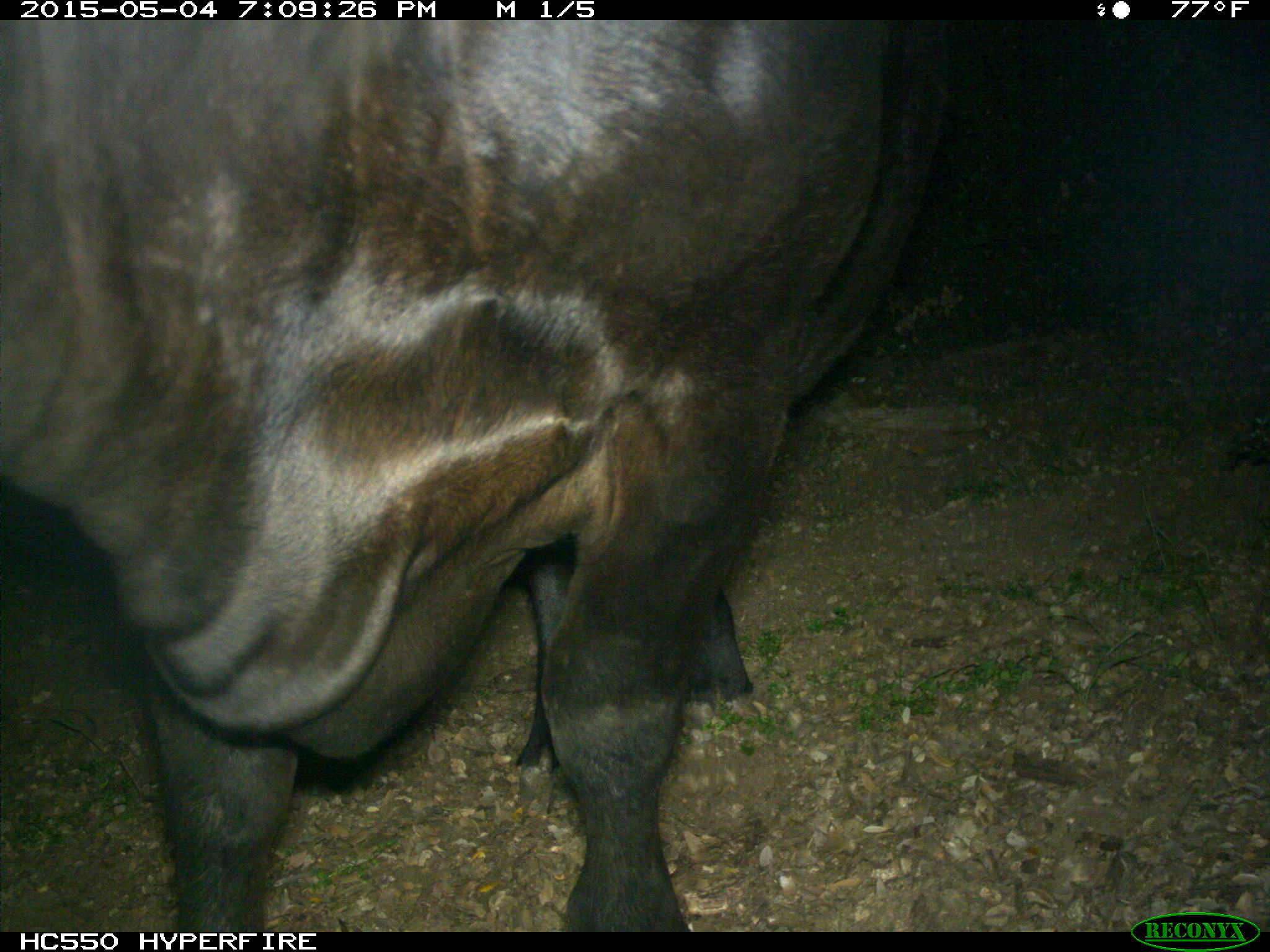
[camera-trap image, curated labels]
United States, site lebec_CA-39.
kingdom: Animalia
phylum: Chordata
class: Mammalia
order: Artiodactyla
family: Bovidae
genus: Bos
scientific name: Bos taurus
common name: domestic cow